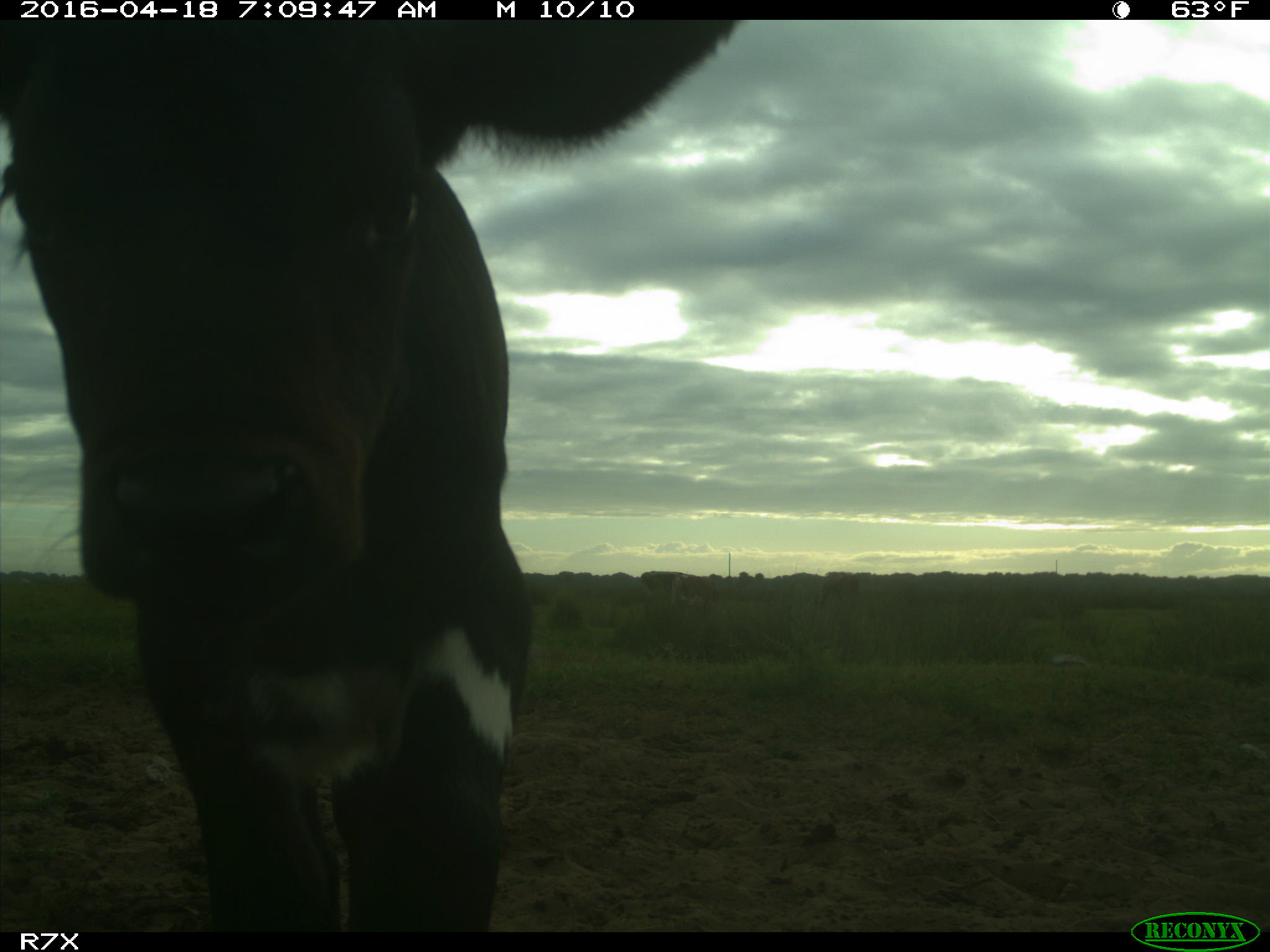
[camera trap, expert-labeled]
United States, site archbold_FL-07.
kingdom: Animalia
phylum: Chordata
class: Mammalia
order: Artiodactyla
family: Bovidae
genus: Bos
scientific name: Bos taurus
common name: domestic cow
Bos taurus (domestic cow).